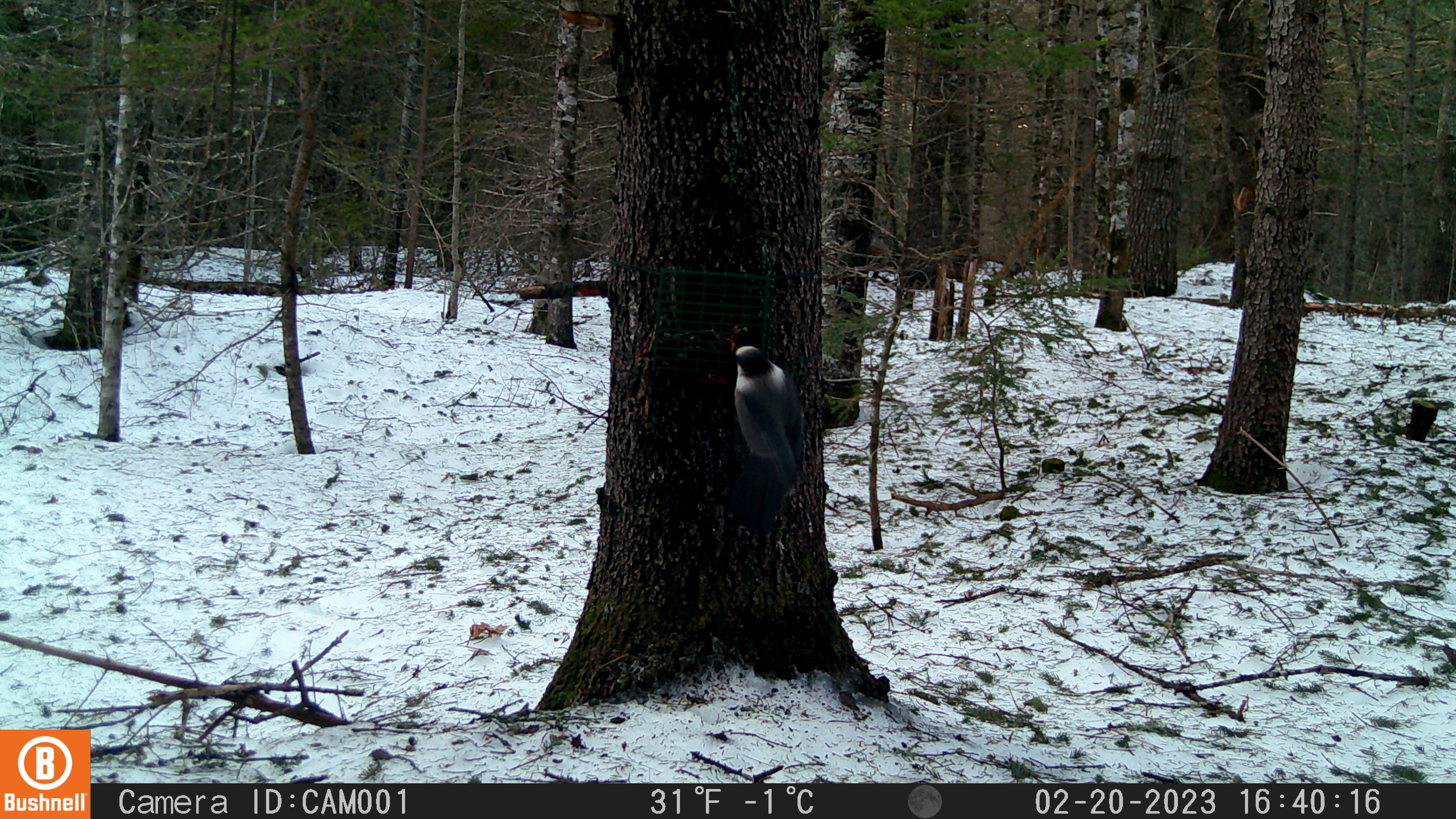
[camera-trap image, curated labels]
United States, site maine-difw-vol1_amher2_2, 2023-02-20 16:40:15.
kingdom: Animalia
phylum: Chordata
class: Aves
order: Passeriformes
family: Corvidae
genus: Perisoreus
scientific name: Perisoreus canadensis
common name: canada jay